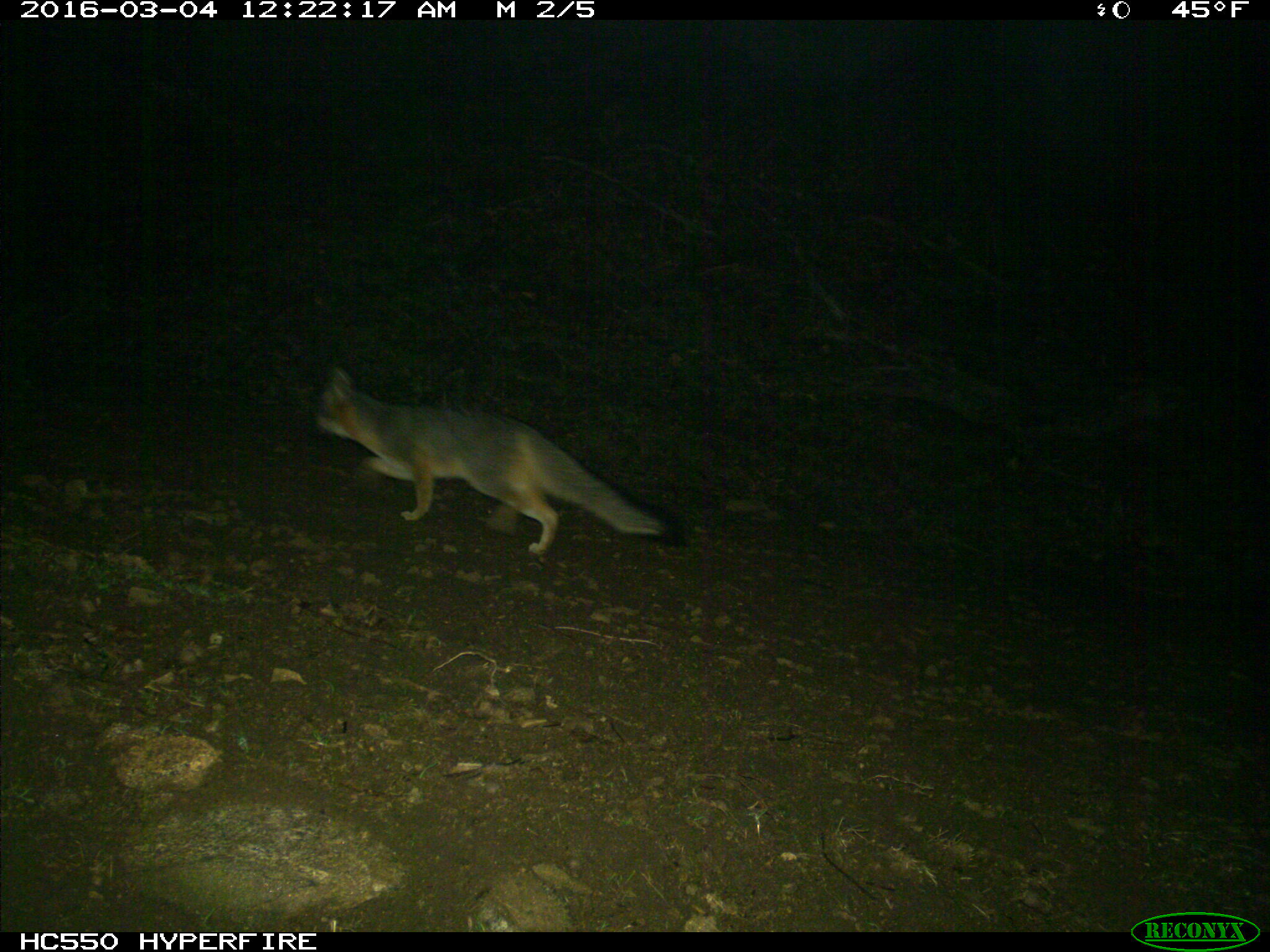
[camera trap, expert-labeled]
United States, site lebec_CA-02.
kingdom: Animalia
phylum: Chordata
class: Mammalia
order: Carnivora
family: Canidae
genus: Urocyon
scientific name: Urocyon cinereoargenteus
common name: gray fox